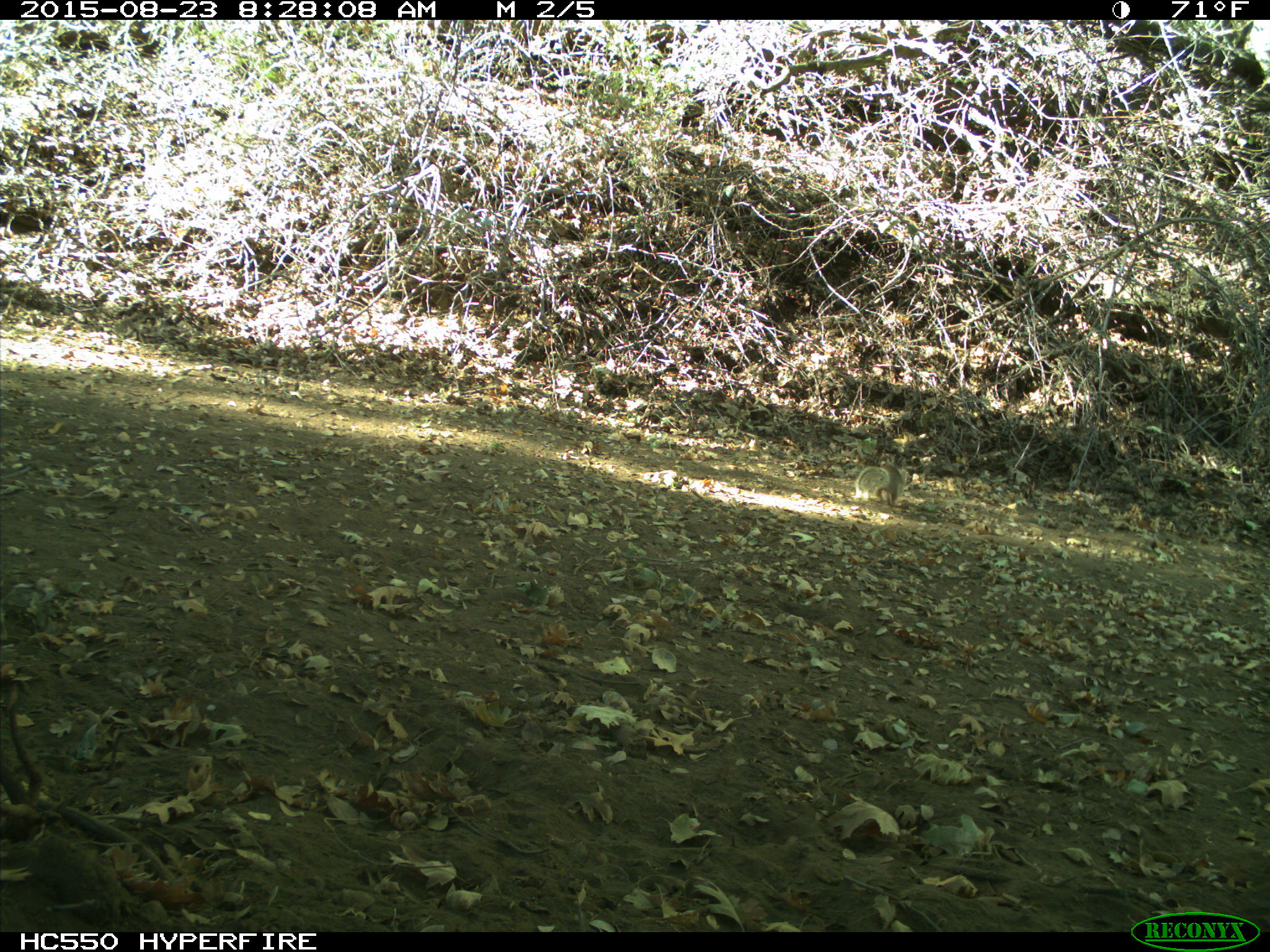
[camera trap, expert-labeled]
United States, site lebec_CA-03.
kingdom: Animalia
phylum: Chordata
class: Mammalia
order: Rodentia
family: Sciuridae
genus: Otospermophilus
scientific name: Otospermophilus beecheyi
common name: california ground squirrel